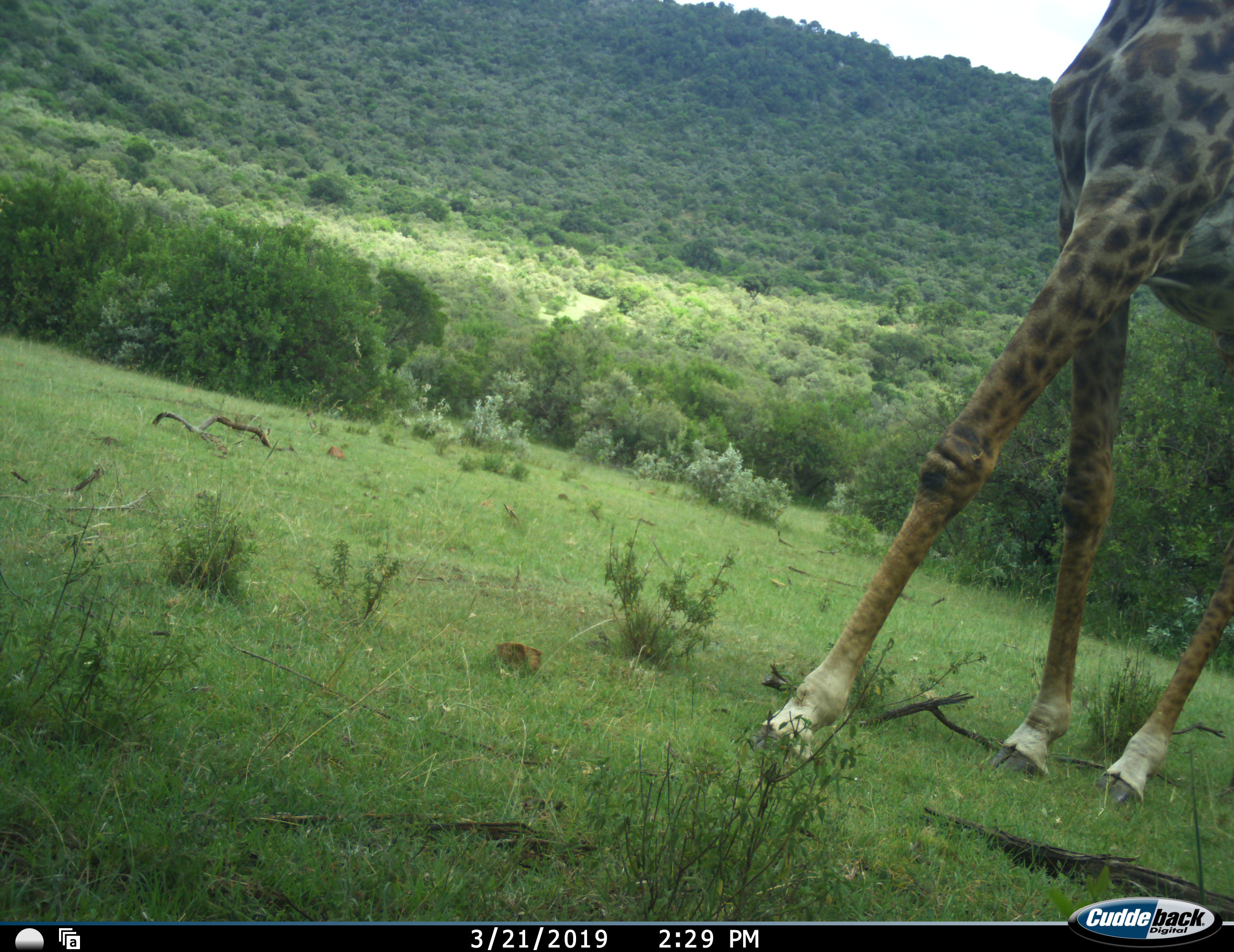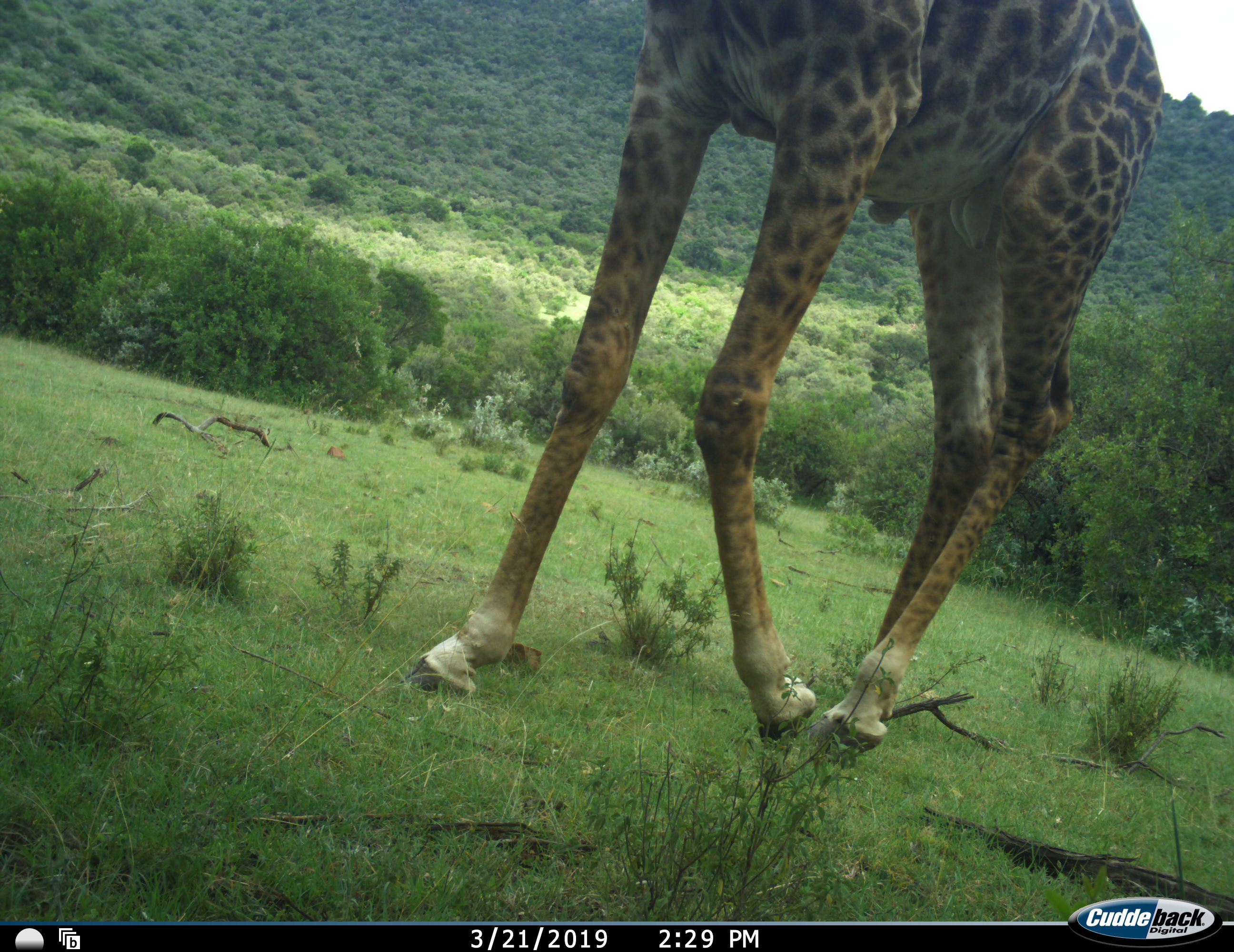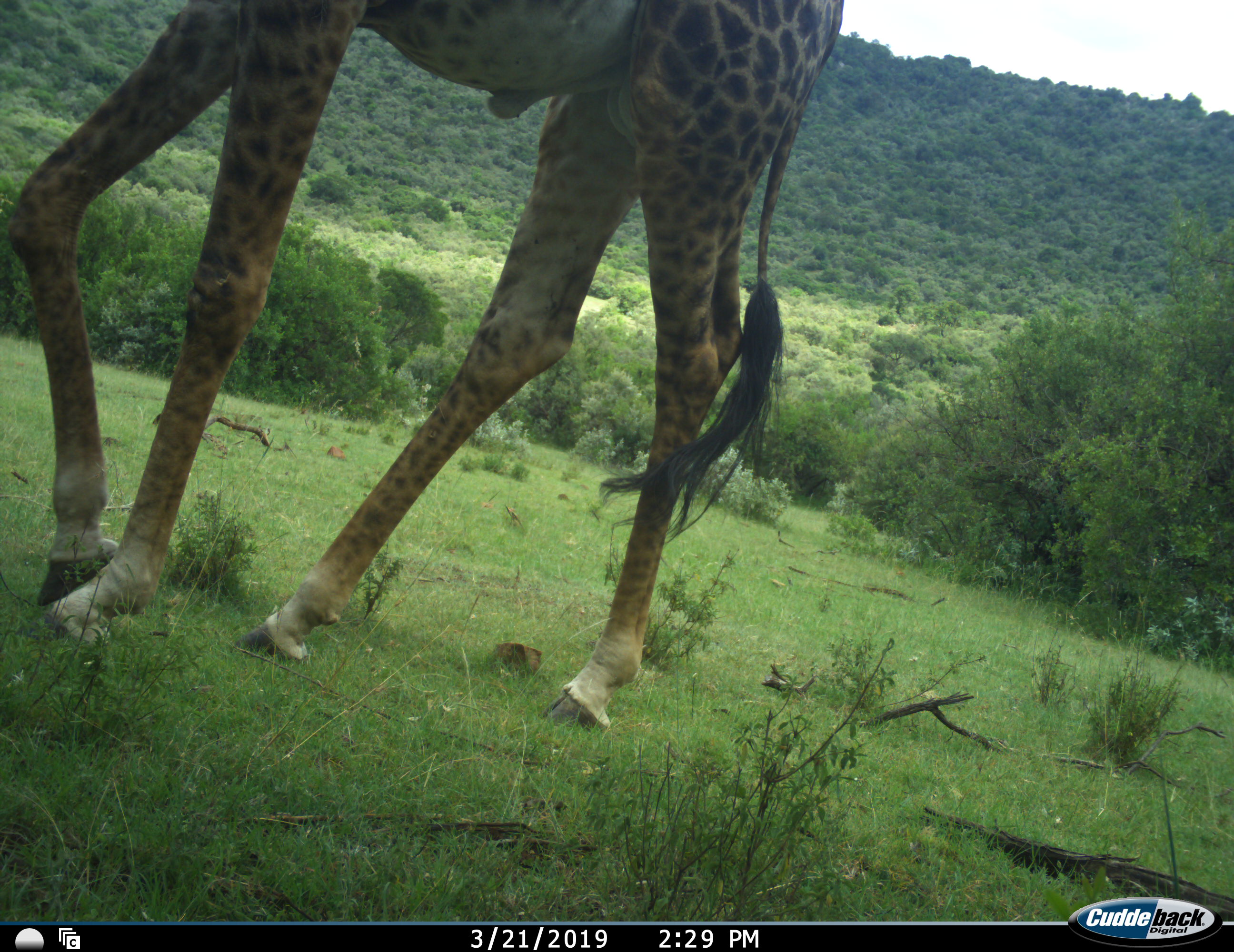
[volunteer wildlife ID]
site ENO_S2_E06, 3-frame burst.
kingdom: Animalia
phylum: Chordata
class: Mammalia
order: Artiodactyla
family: Giraffidae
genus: Giraffa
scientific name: Giraffa camelopardalis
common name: giraffe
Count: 1.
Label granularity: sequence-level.